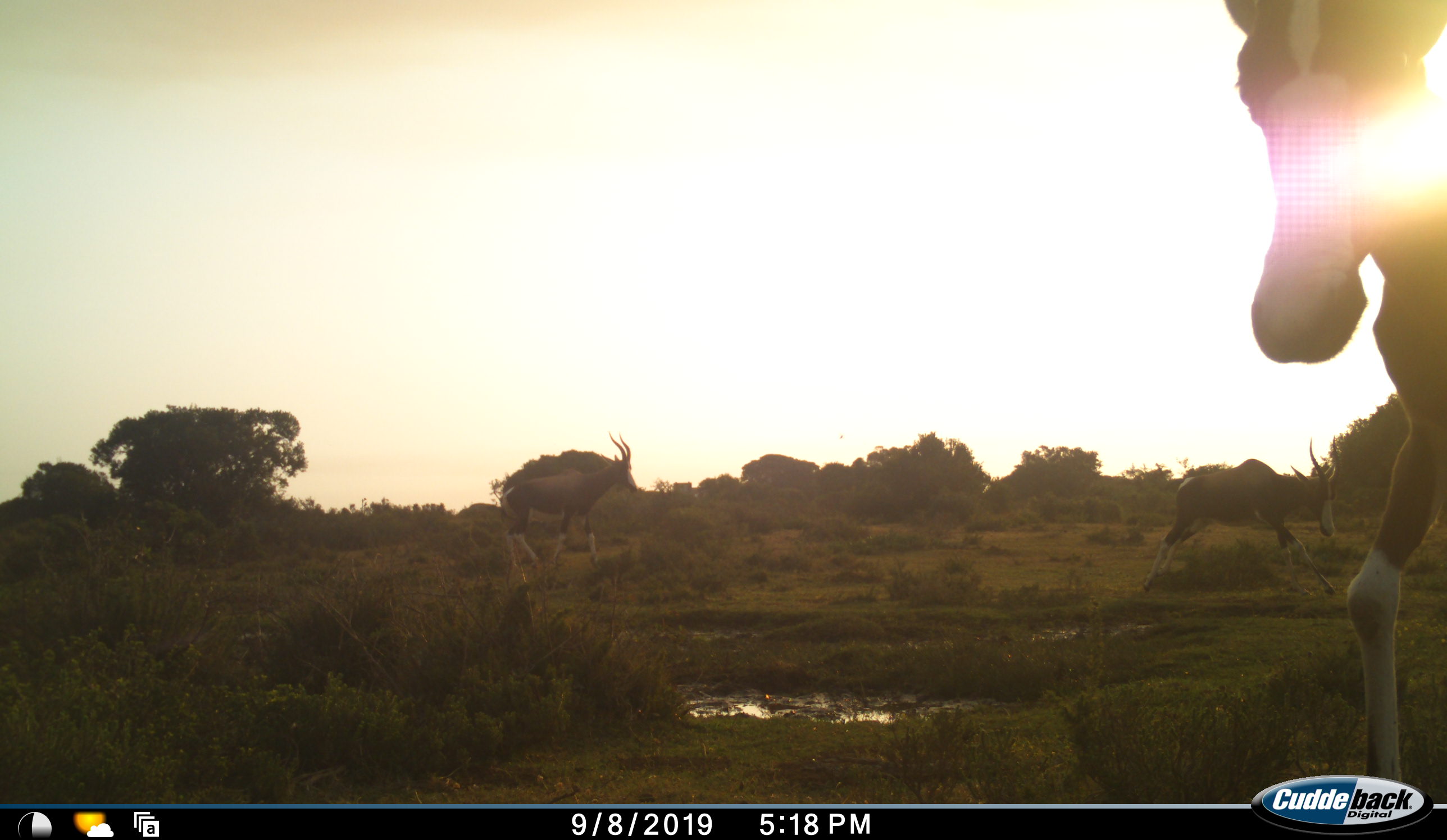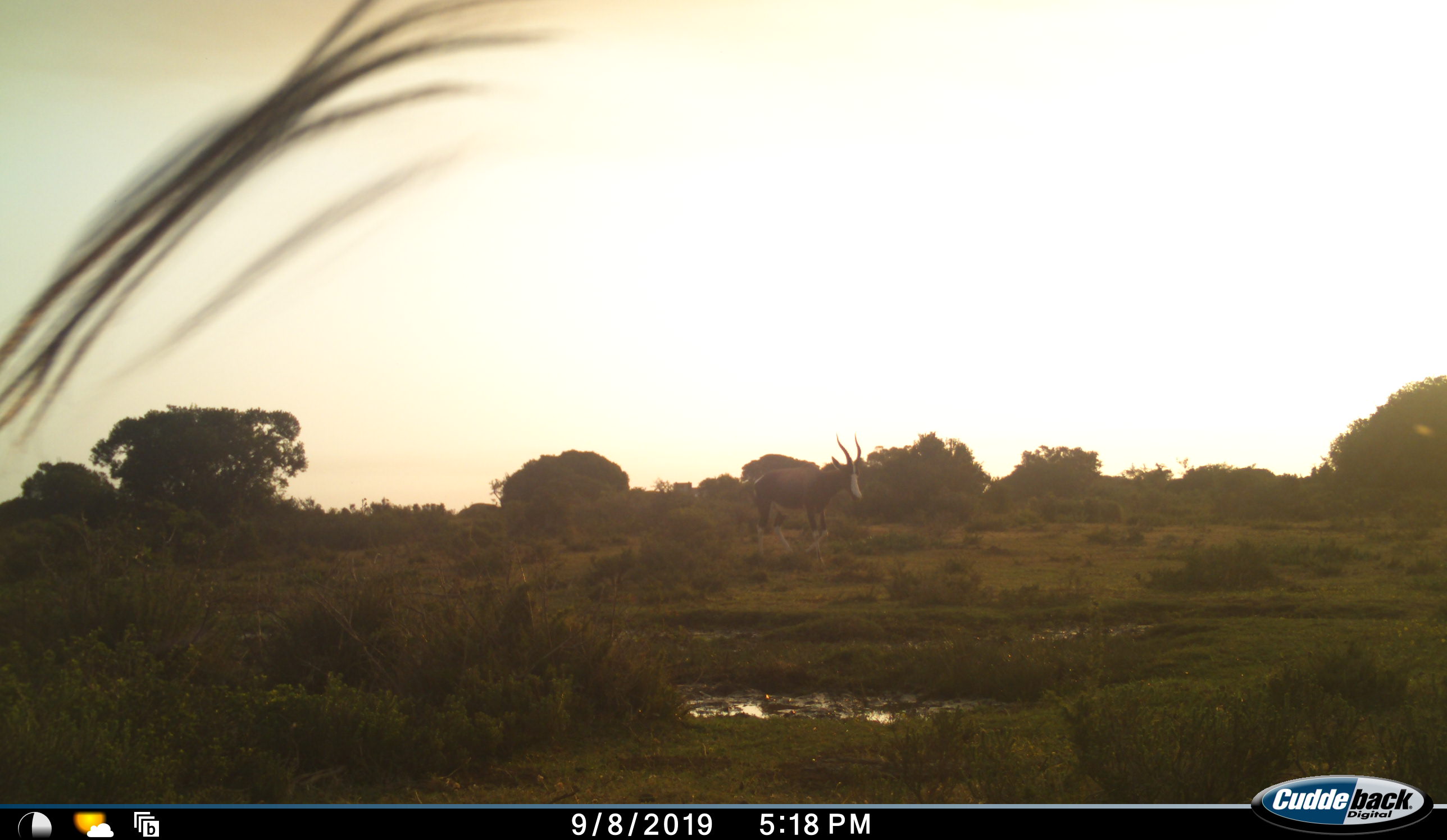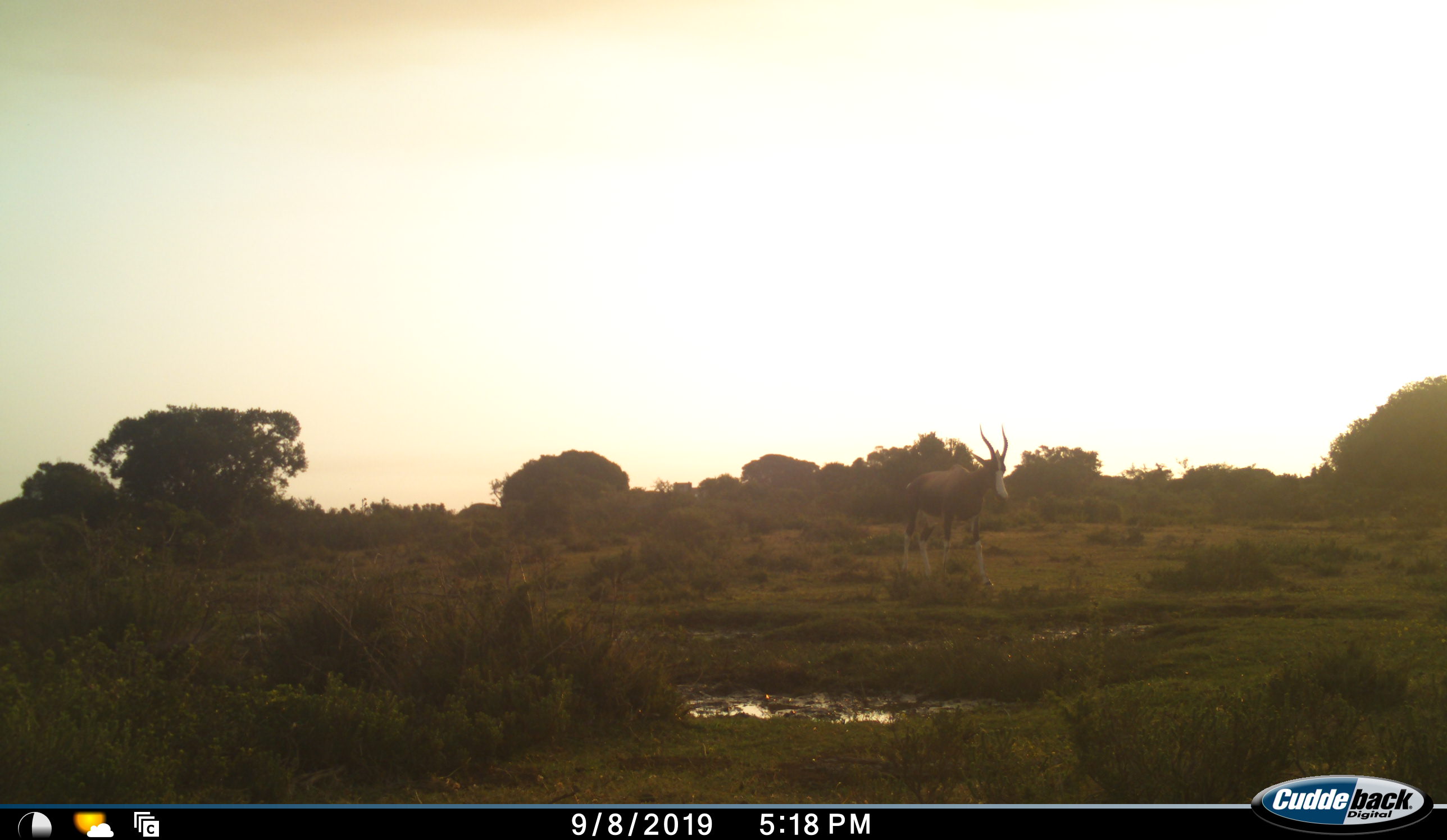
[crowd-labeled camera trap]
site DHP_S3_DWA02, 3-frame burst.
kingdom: Animalia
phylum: Chordata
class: Mammalia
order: Artiodactyla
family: Bovidae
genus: Damaliscus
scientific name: Damaliscus pygargus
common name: bontebok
Bontebok (Damaliscus pygargus), count 3. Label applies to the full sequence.